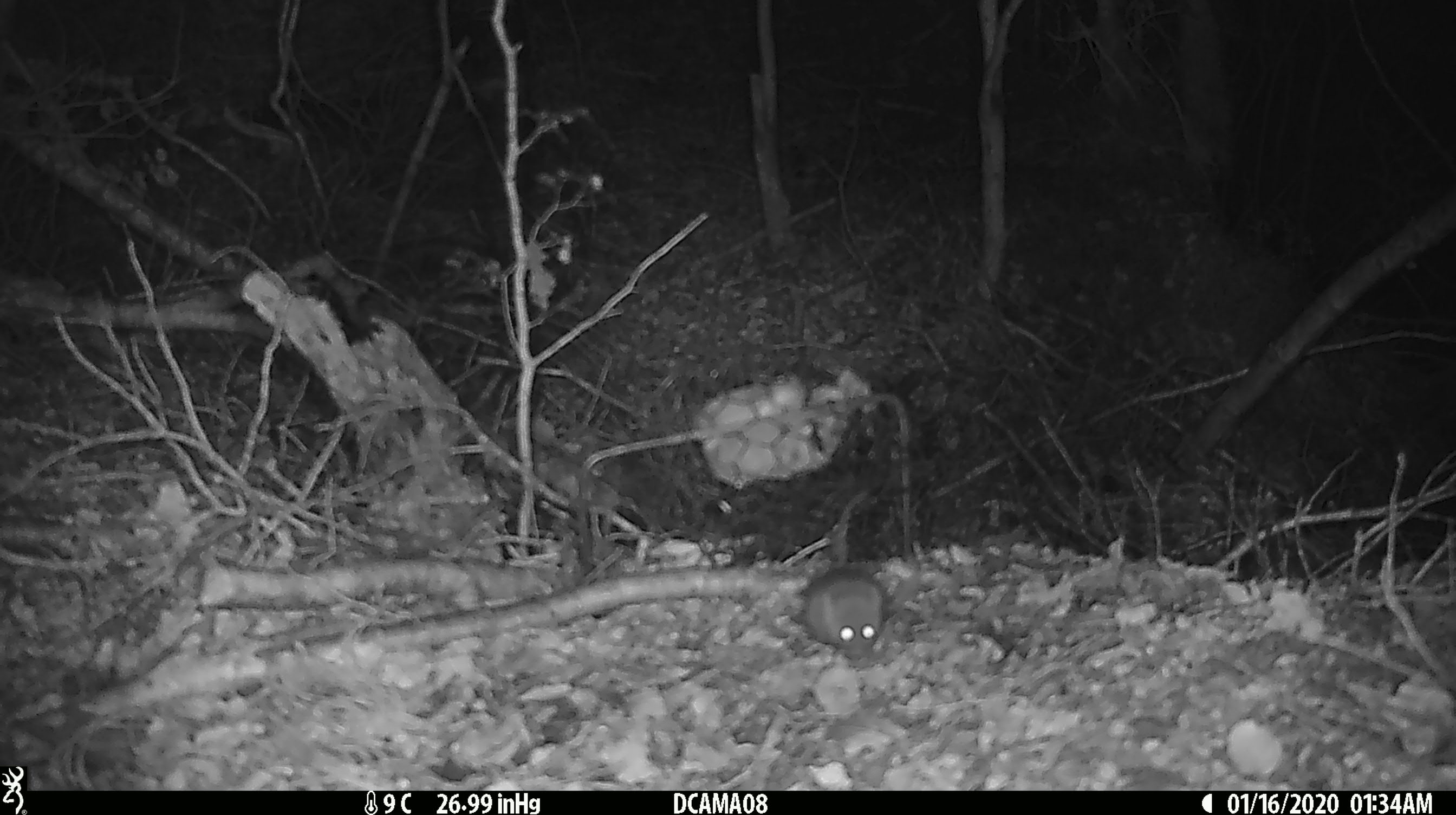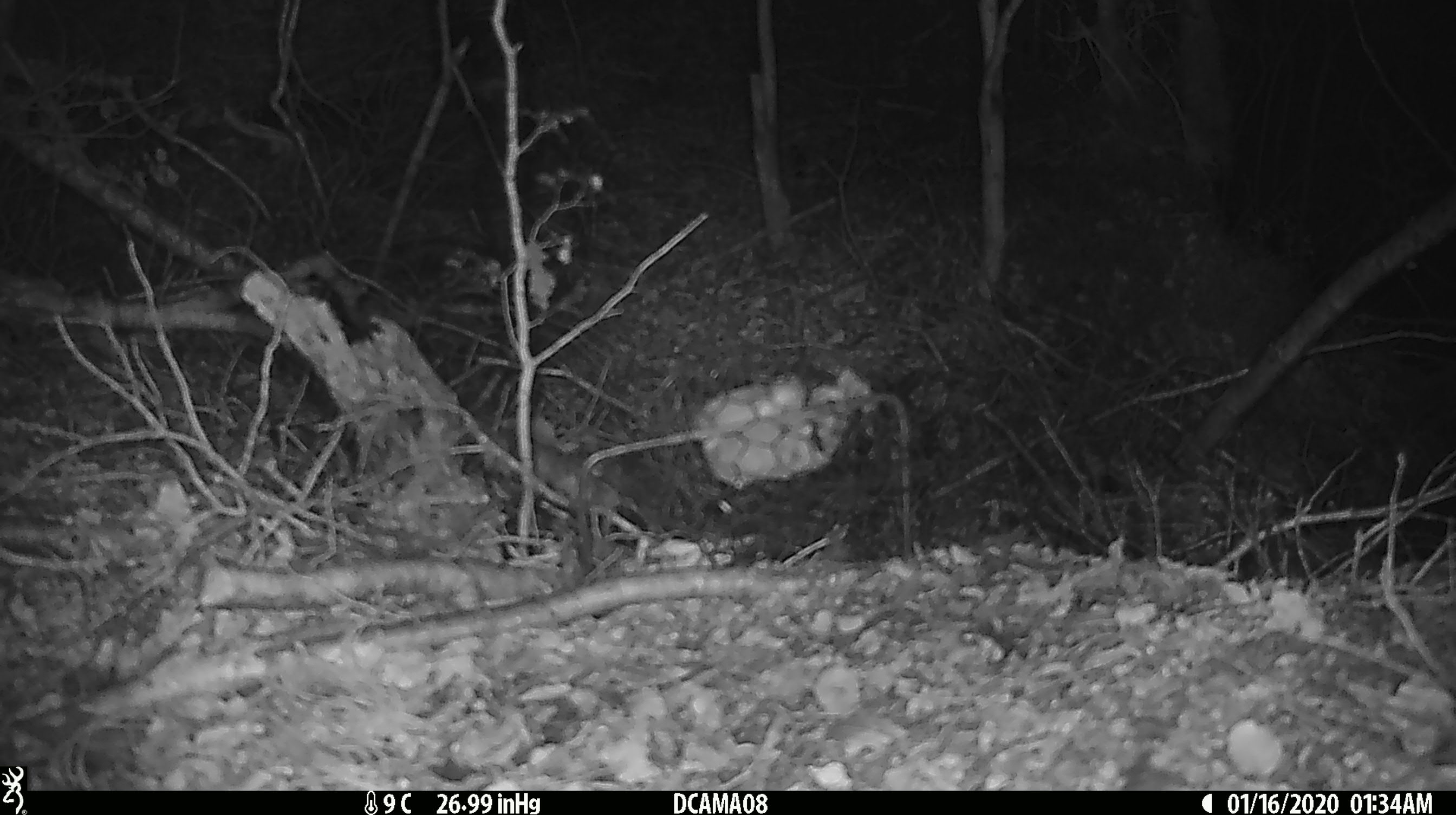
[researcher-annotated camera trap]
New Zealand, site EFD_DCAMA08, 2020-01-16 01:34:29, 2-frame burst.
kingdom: Animalia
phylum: Chordata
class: Mammalia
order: Rodentia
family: Muridae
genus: Mus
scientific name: Mus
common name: mouse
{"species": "mouse (Mus)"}